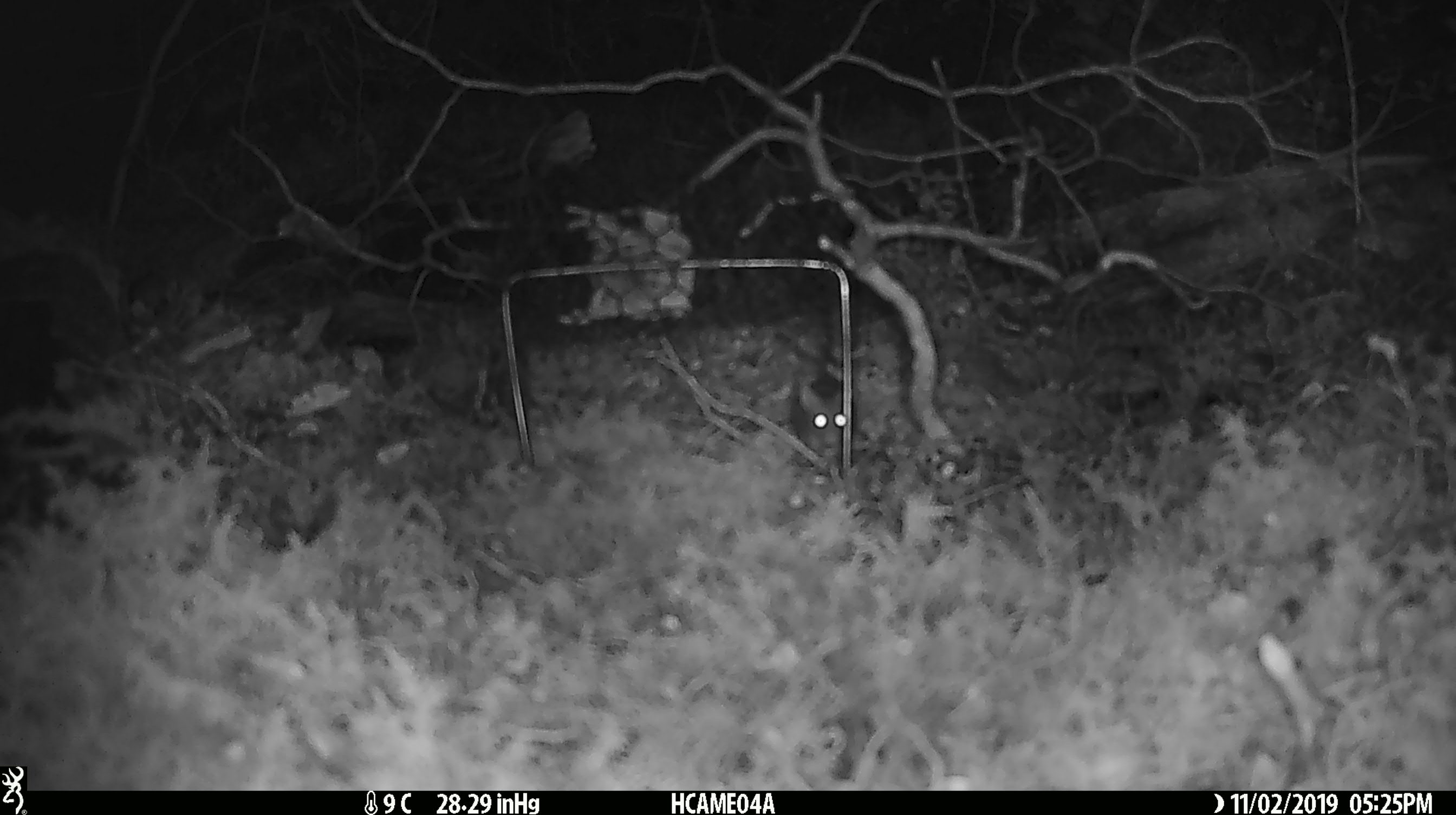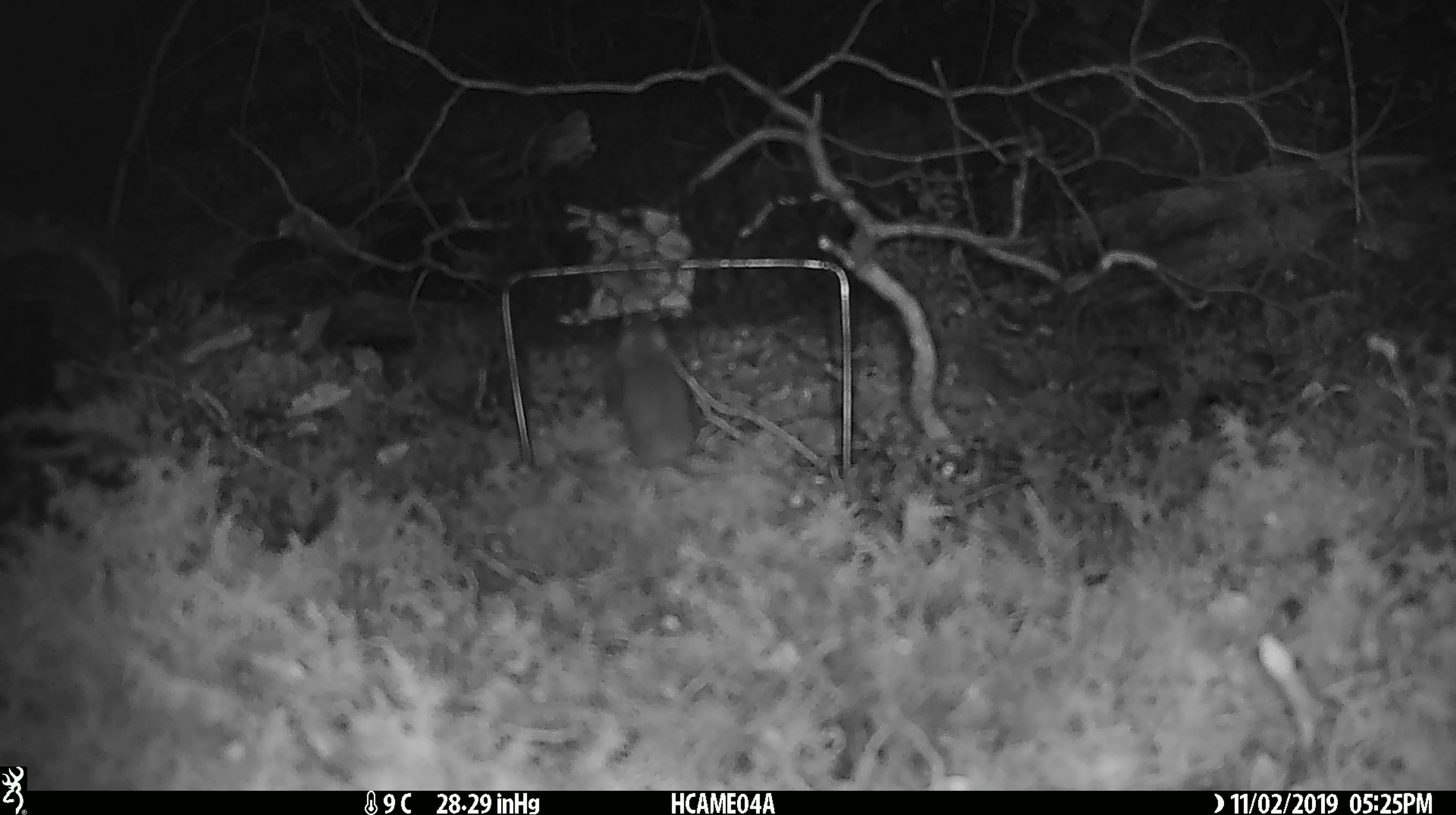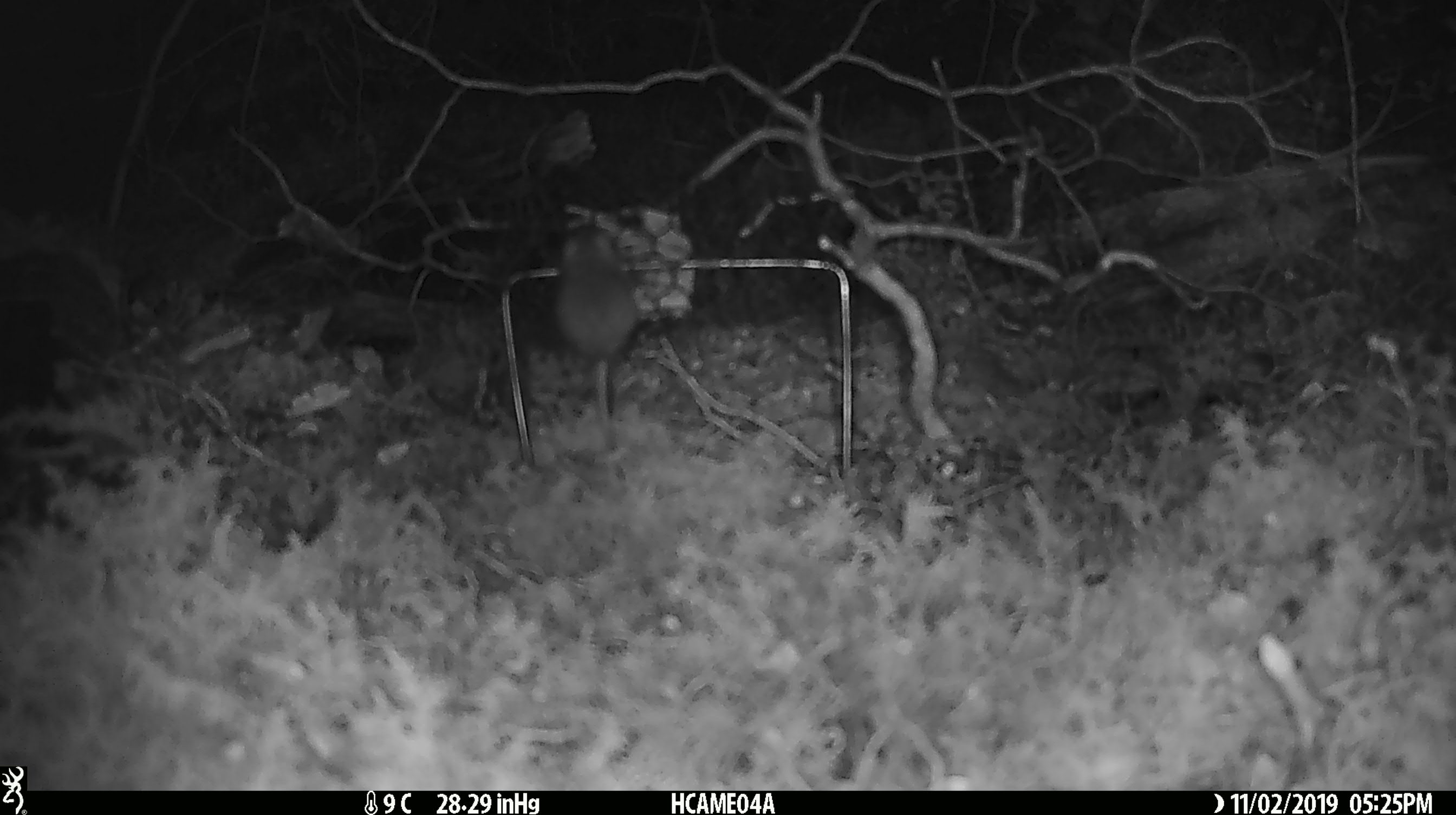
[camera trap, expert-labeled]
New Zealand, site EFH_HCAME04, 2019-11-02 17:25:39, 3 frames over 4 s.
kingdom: Animalia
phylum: Chordata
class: Mammalia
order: Rodentia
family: Muridae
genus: Mus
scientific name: Mus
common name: mouse